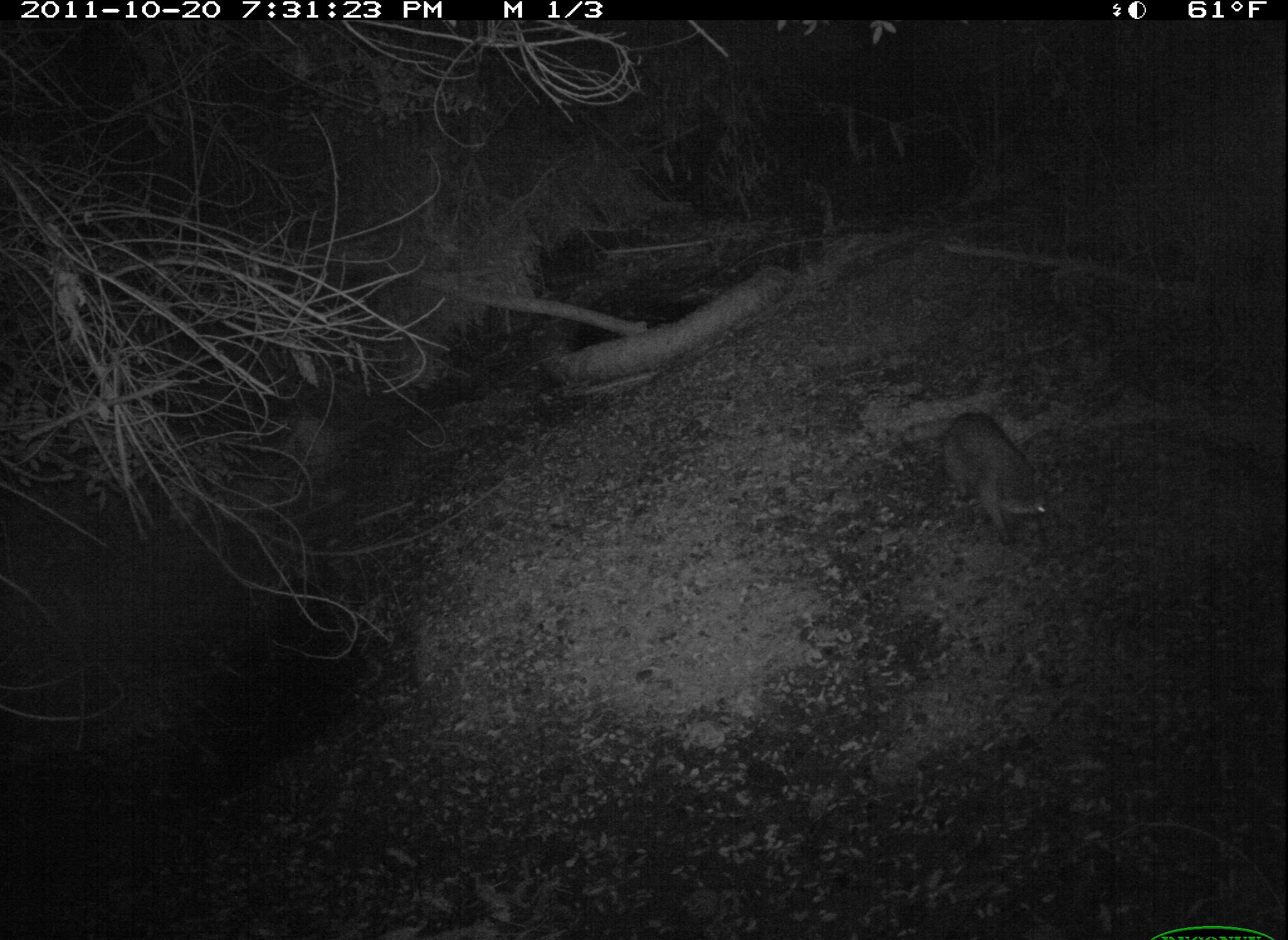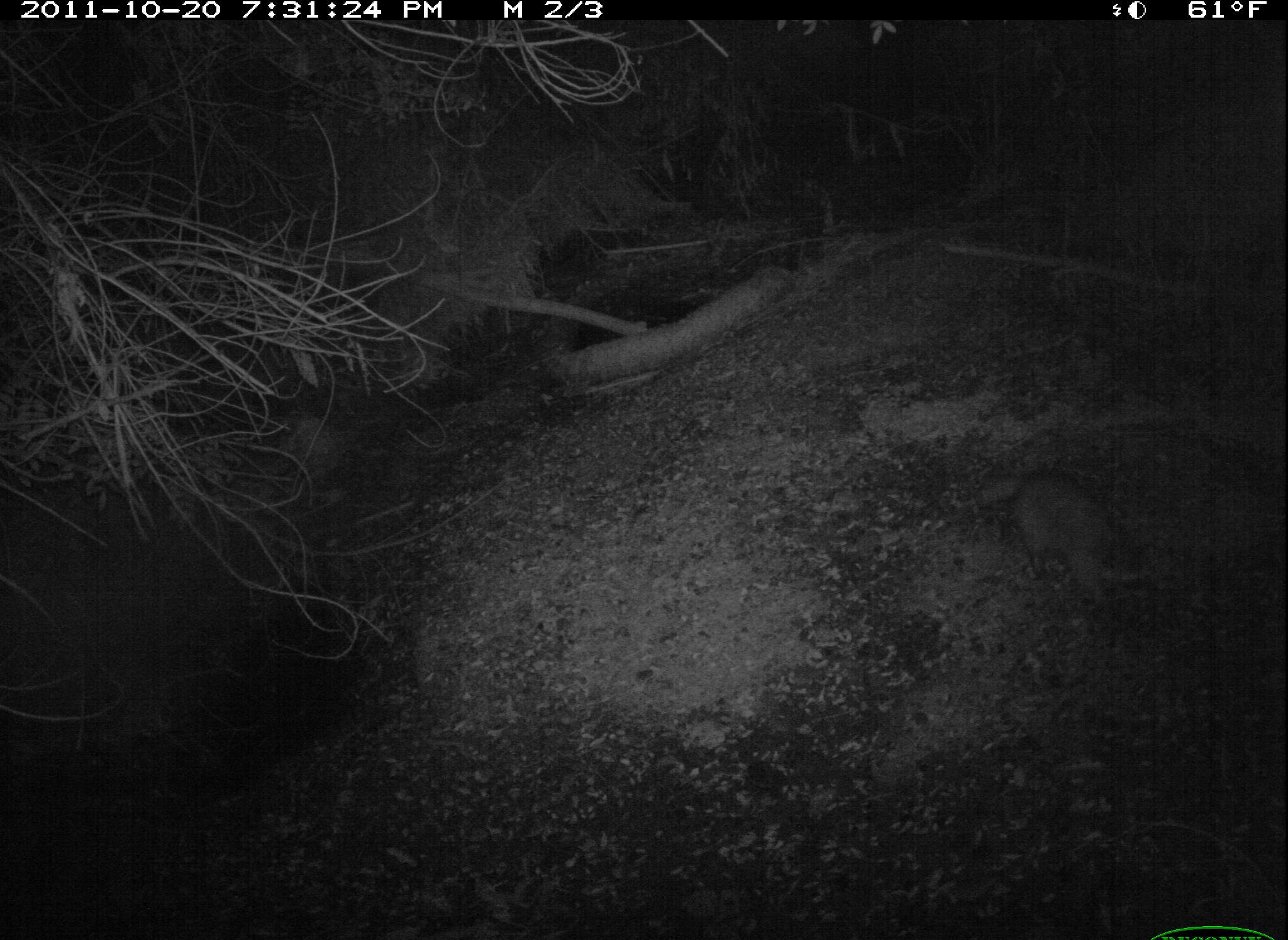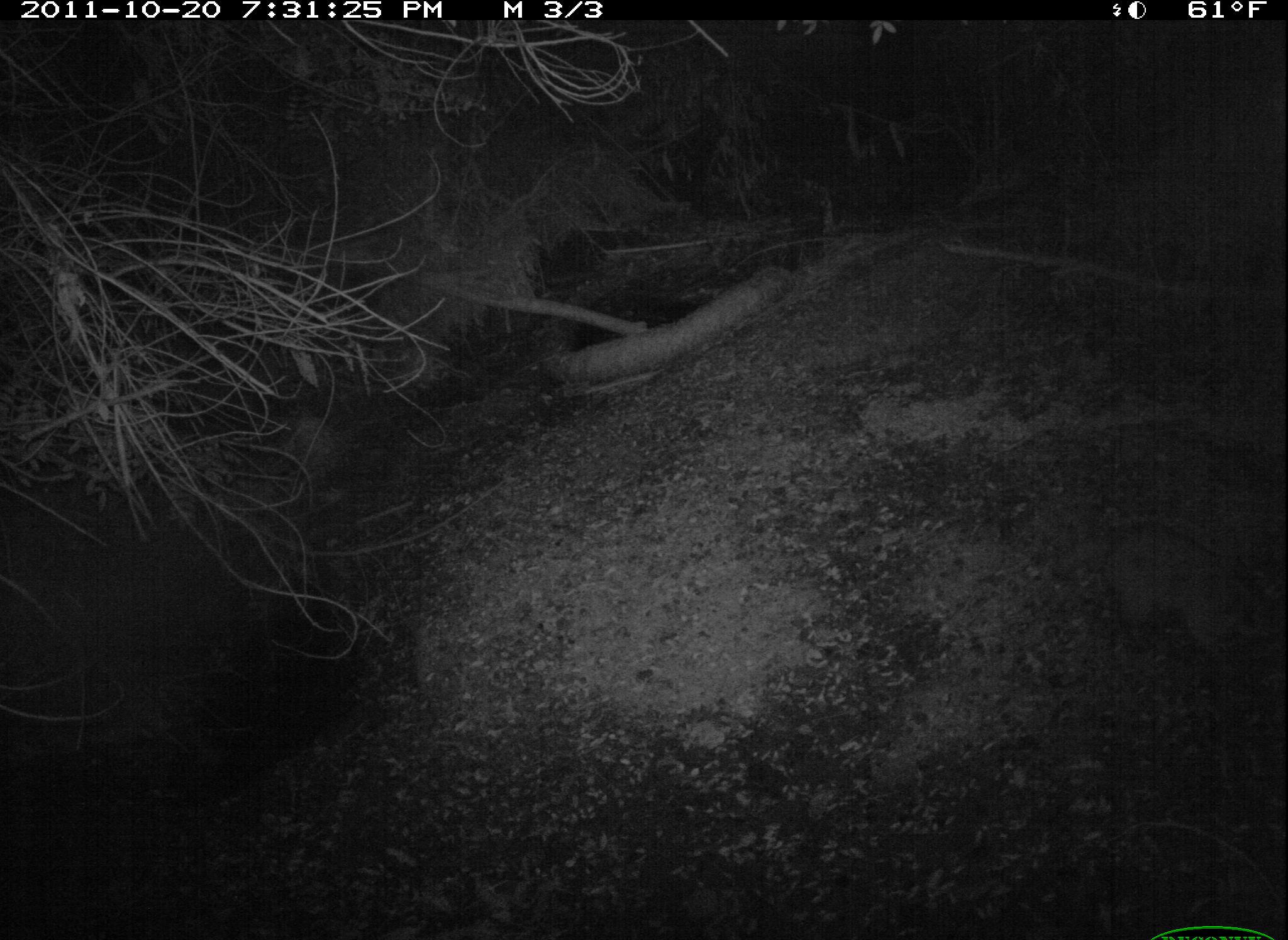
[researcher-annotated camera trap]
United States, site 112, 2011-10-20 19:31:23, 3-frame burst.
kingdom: Animalia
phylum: Chordata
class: Mammalia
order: Carnivora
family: Procyonidae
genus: Procyon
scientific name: Procyon lotor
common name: raccoon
Raccoon (Procyon lotor).